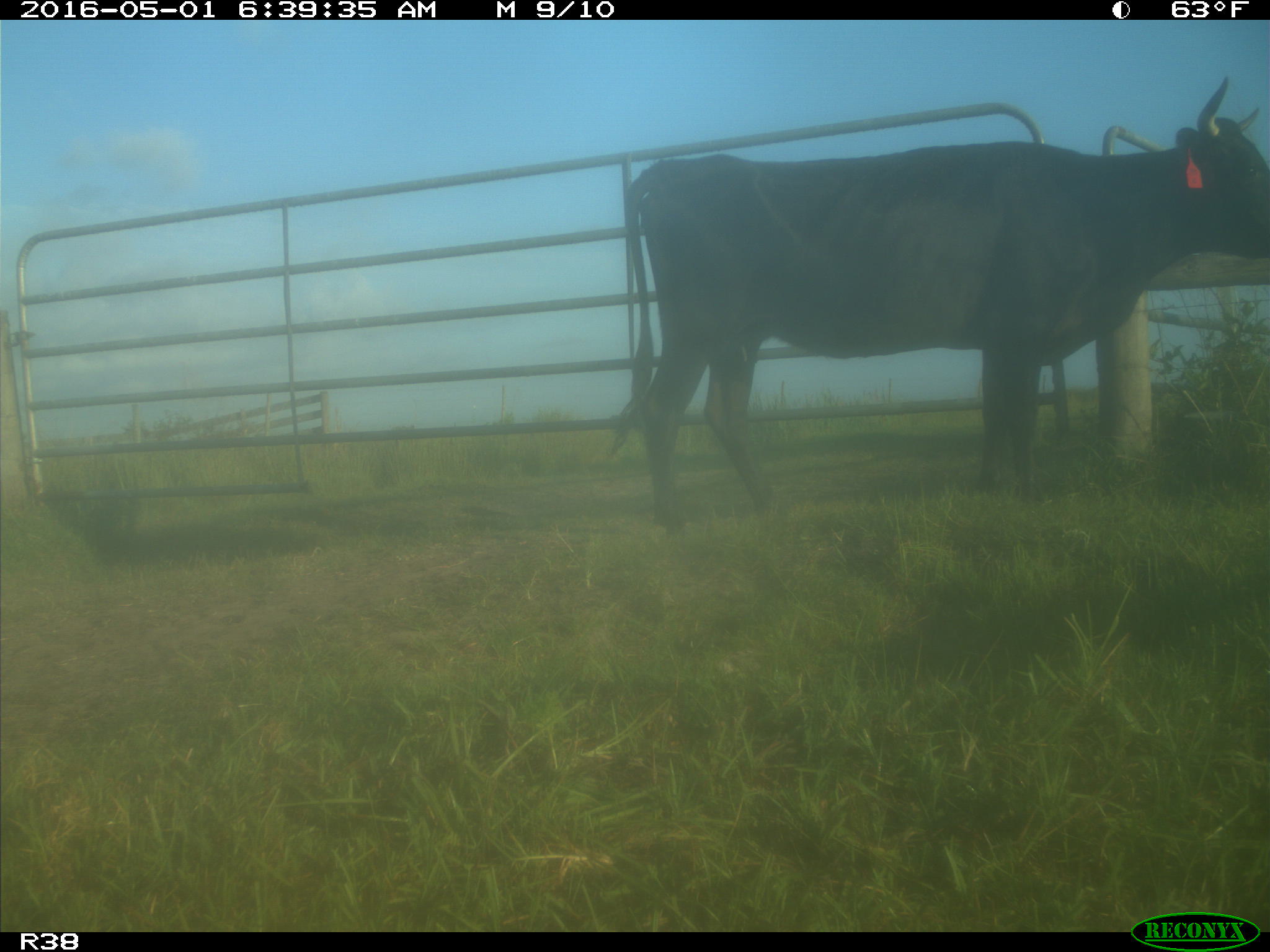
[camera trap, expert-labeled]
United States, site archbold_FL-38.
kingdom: Animalia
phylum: Chordata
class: Mammalia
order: Artiodactyla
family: Bovidae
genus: Bos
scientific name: Bos taurus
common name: domestic cow